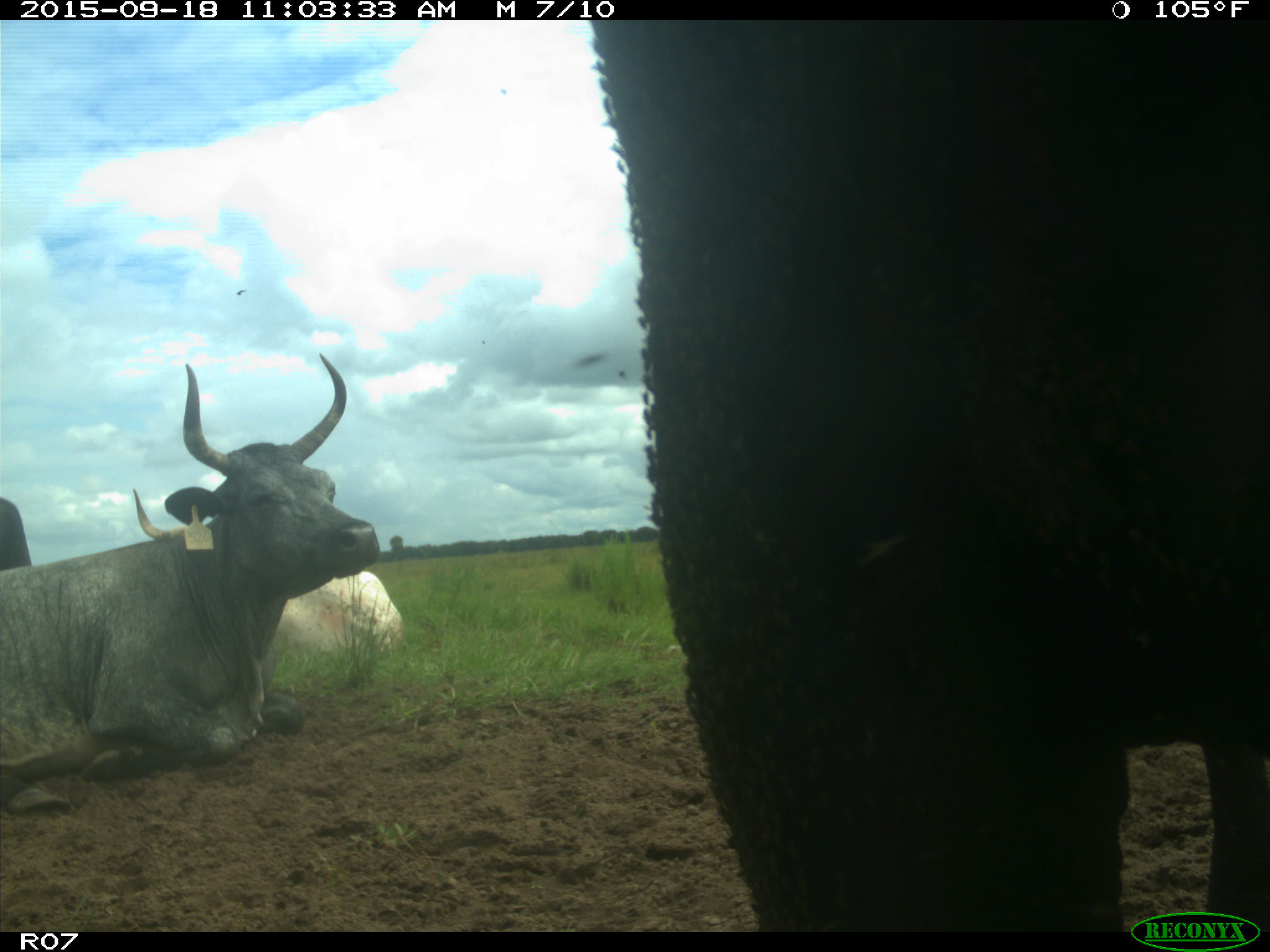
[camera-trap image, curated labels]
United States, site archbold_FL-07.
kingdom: Animalia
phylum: Chordata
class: Mammalia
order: Artiodactyla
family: Bovidae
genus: Bos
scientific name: Bos taurus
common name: domestic cow